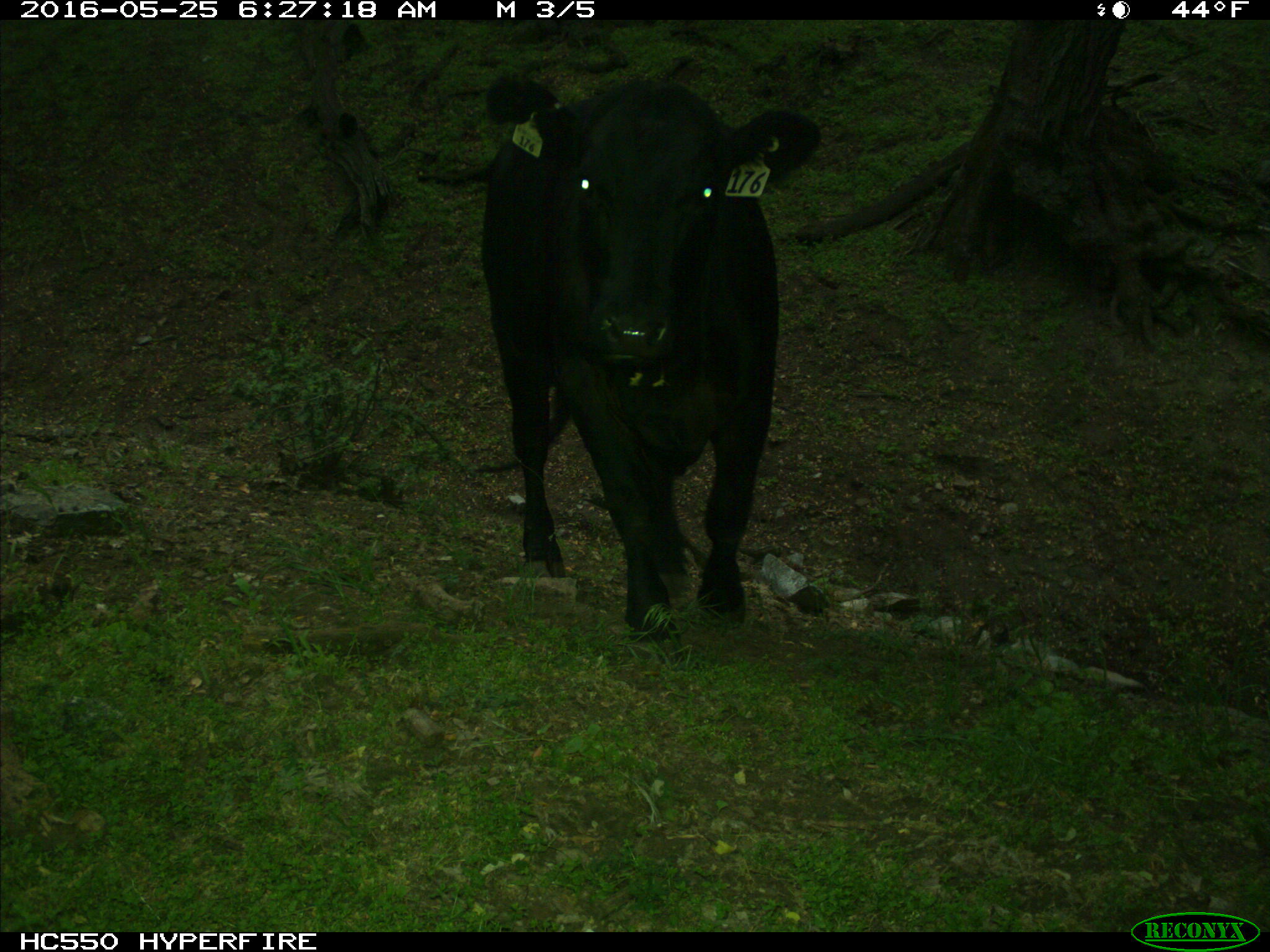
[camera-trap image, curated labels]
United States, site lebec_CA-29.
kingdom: Animalia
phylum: Chordata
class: Mammalia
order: Artiodactyla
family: Bovidae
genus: Bos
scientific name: Bos taurus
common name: domestic cow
Bos taurus (domestic cow).